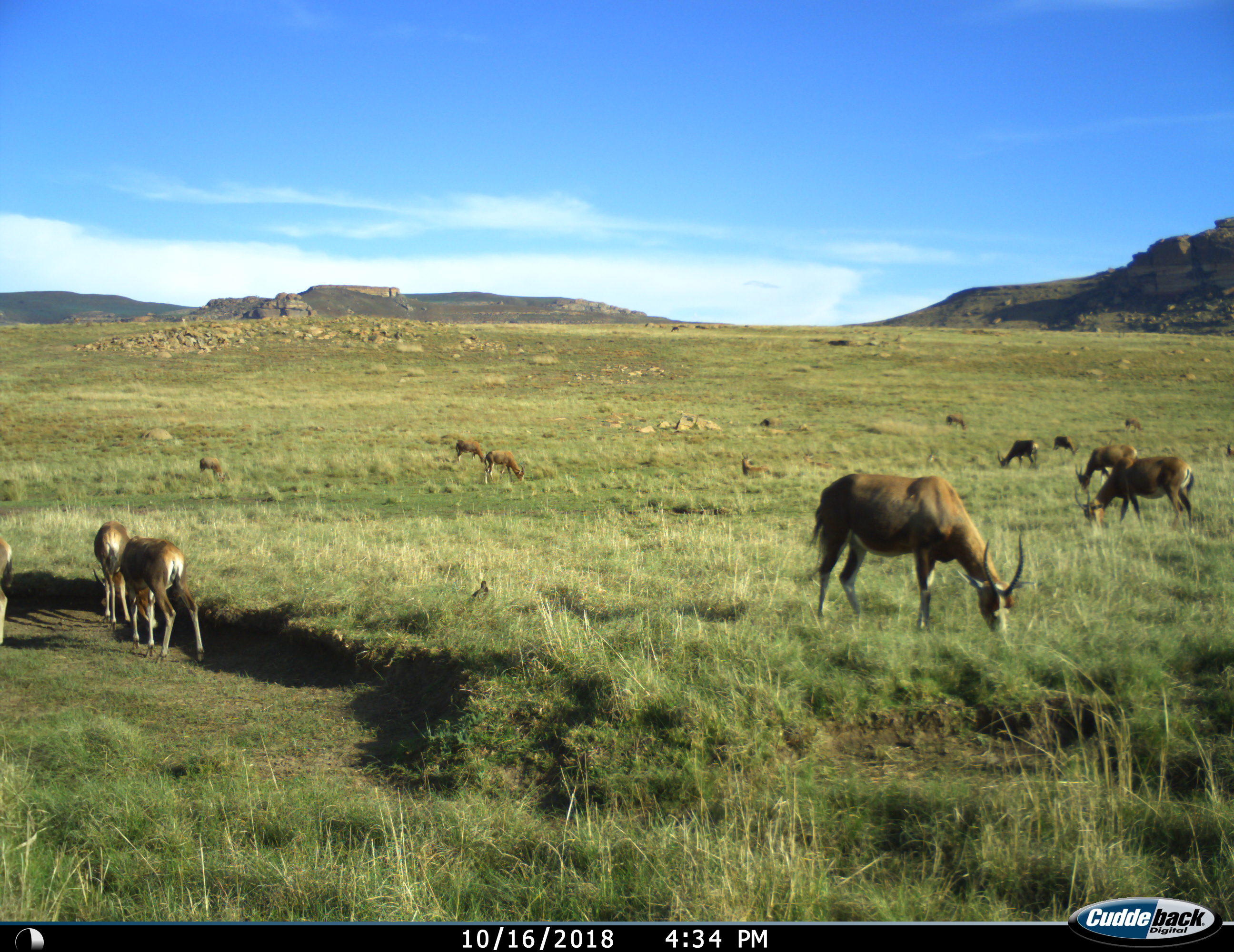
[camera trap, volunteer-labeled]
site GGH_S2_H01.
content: unidentified animal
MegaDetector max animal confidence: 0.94